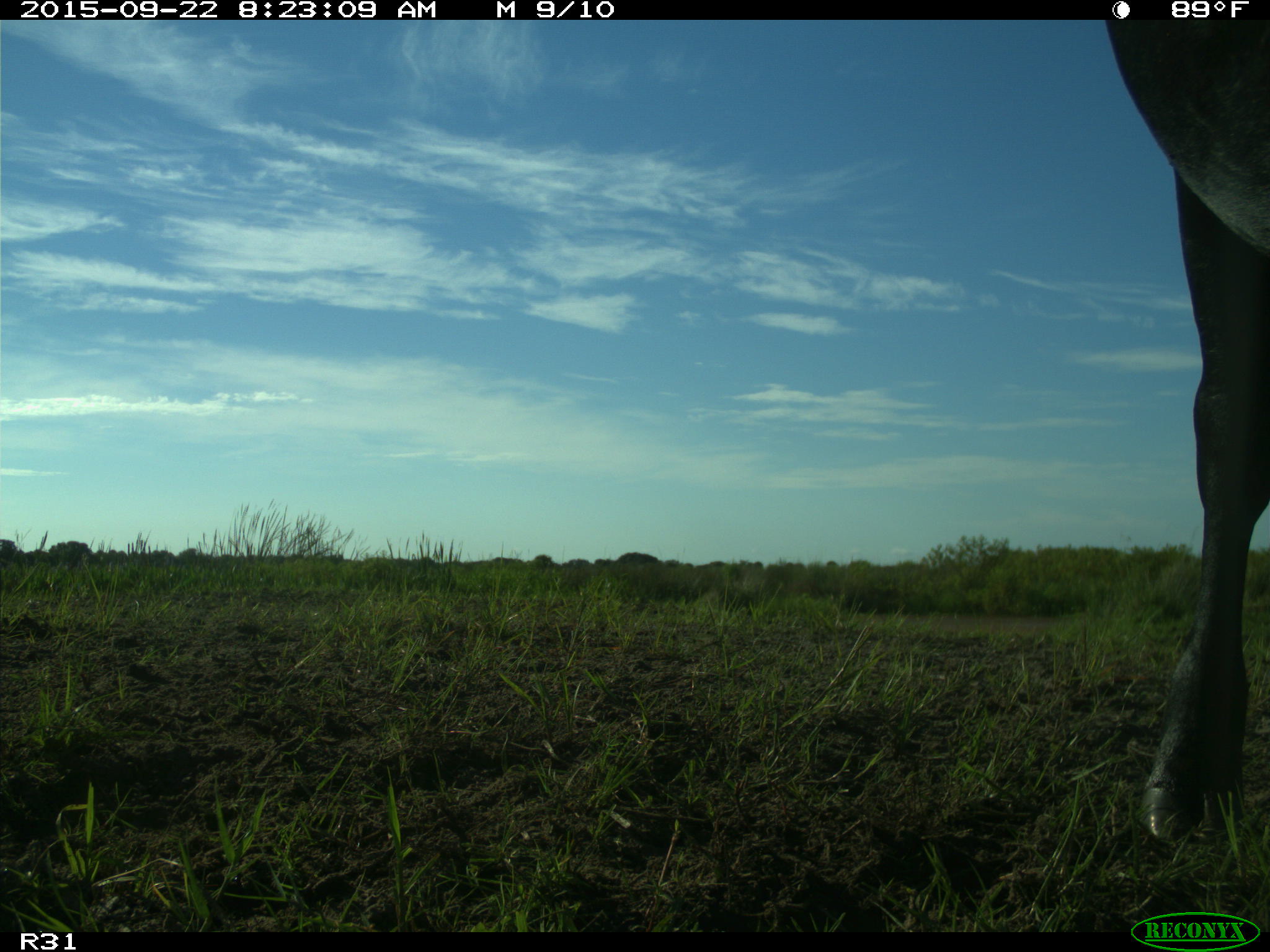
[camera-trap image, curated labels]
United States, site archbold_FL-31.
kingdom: Animalia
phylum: Chordata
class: Mammalia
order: Artiodactyla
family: Bovidae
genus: Bos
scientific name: Bos taurus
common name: domestic cow